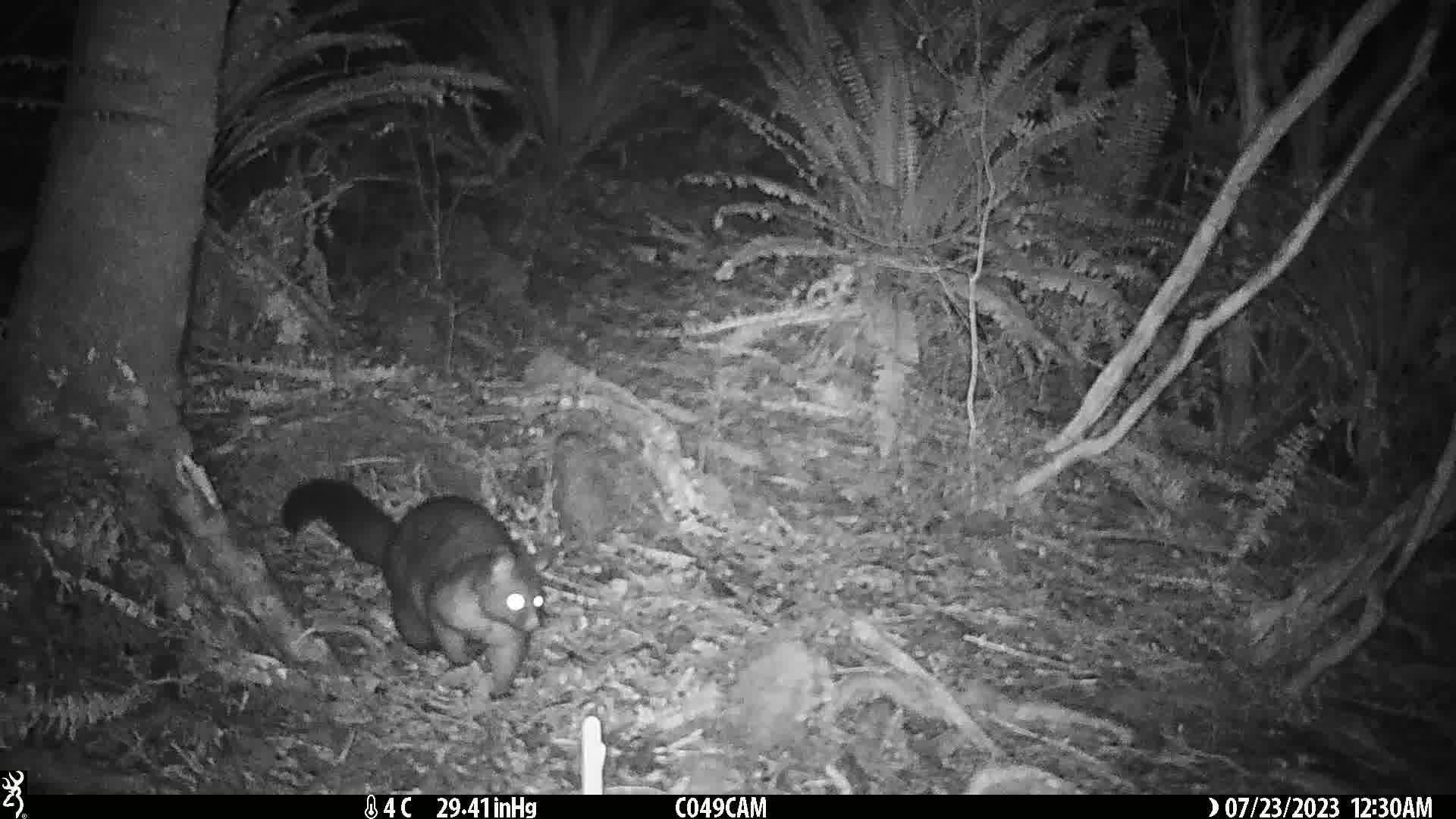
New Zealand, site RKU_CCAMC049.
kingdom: Animalia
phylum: Chordata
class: Mammalia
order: Diprotodontia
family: Phalangeridae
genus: Trichosurus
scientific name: Trichosurus vulpecula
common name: common brushtail possum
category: possum